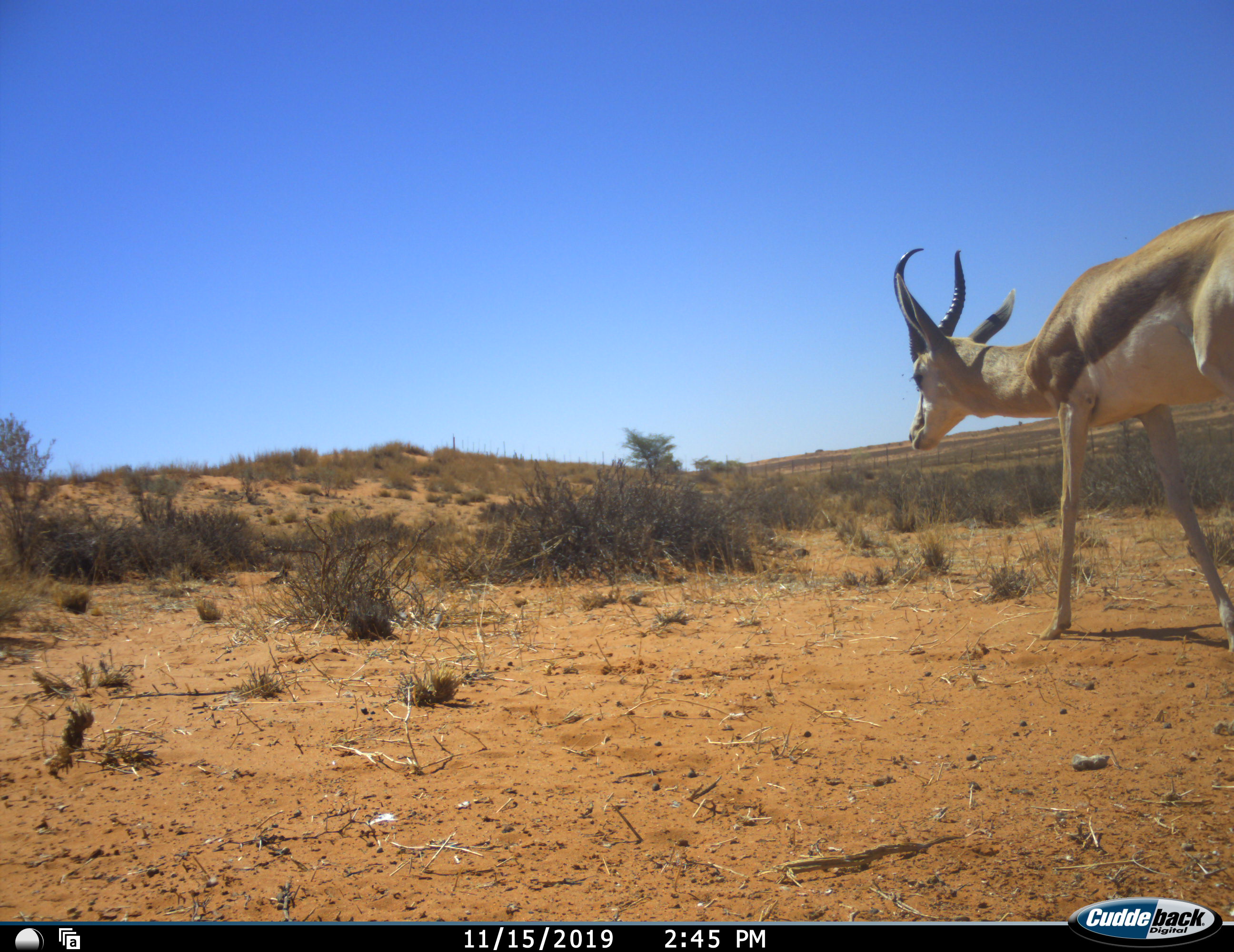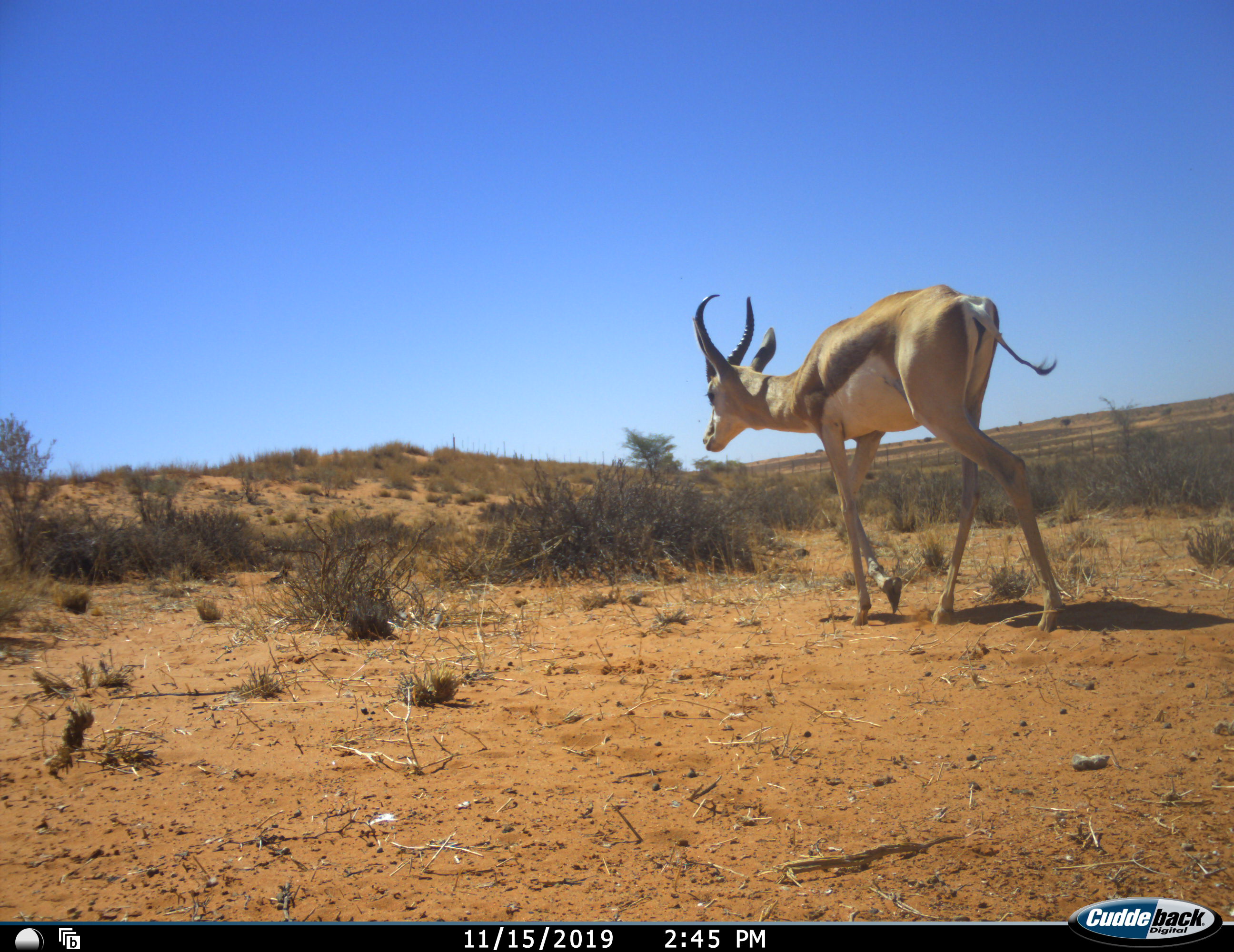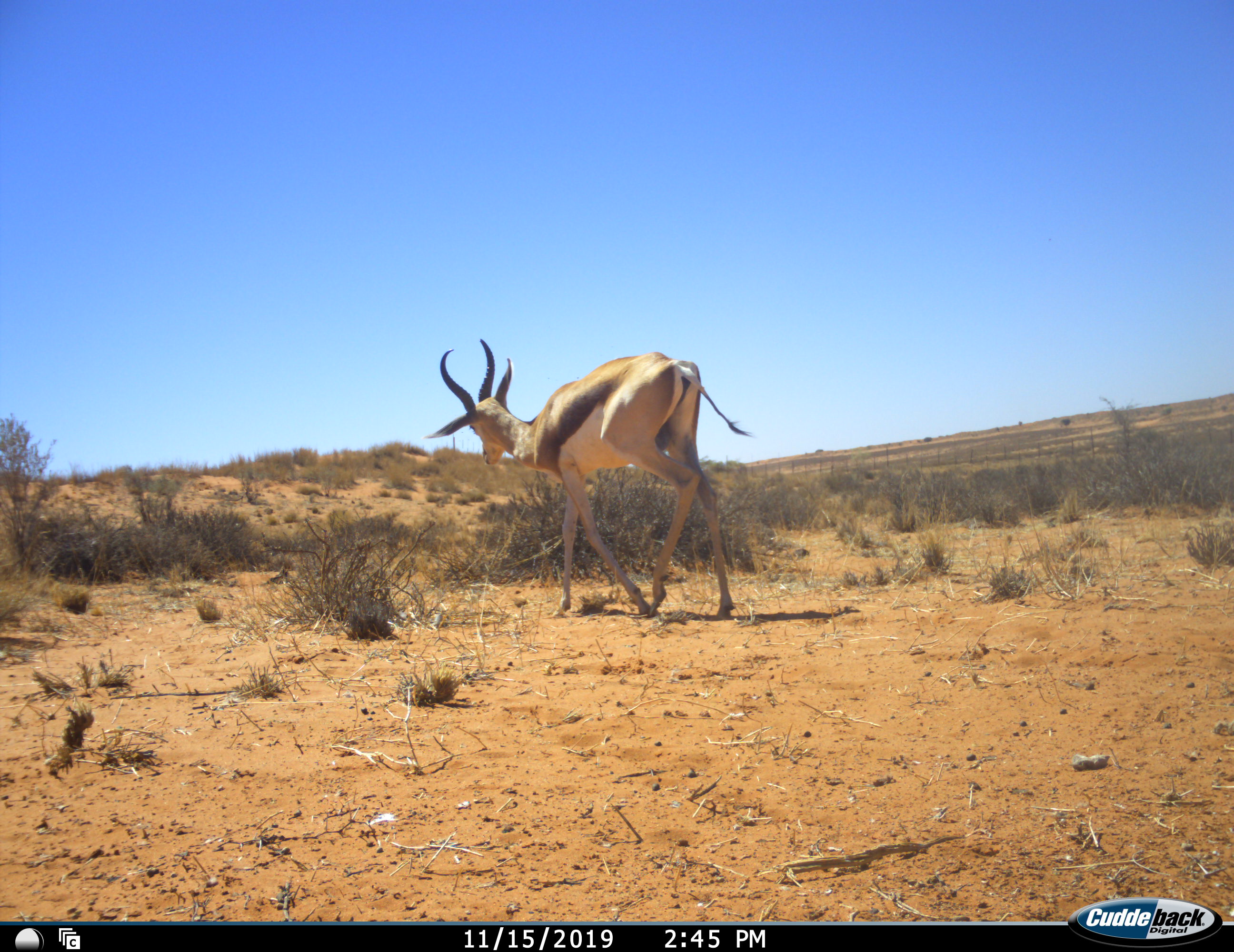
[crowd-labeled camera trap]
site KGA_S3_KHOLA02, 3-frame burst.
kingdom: Animalia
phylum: Chordata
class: Mammalia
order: Artiodactyla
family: Bovidae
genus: Antidorcas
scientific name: Antidorcas marsupialis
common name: springbok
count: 1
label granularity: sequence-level